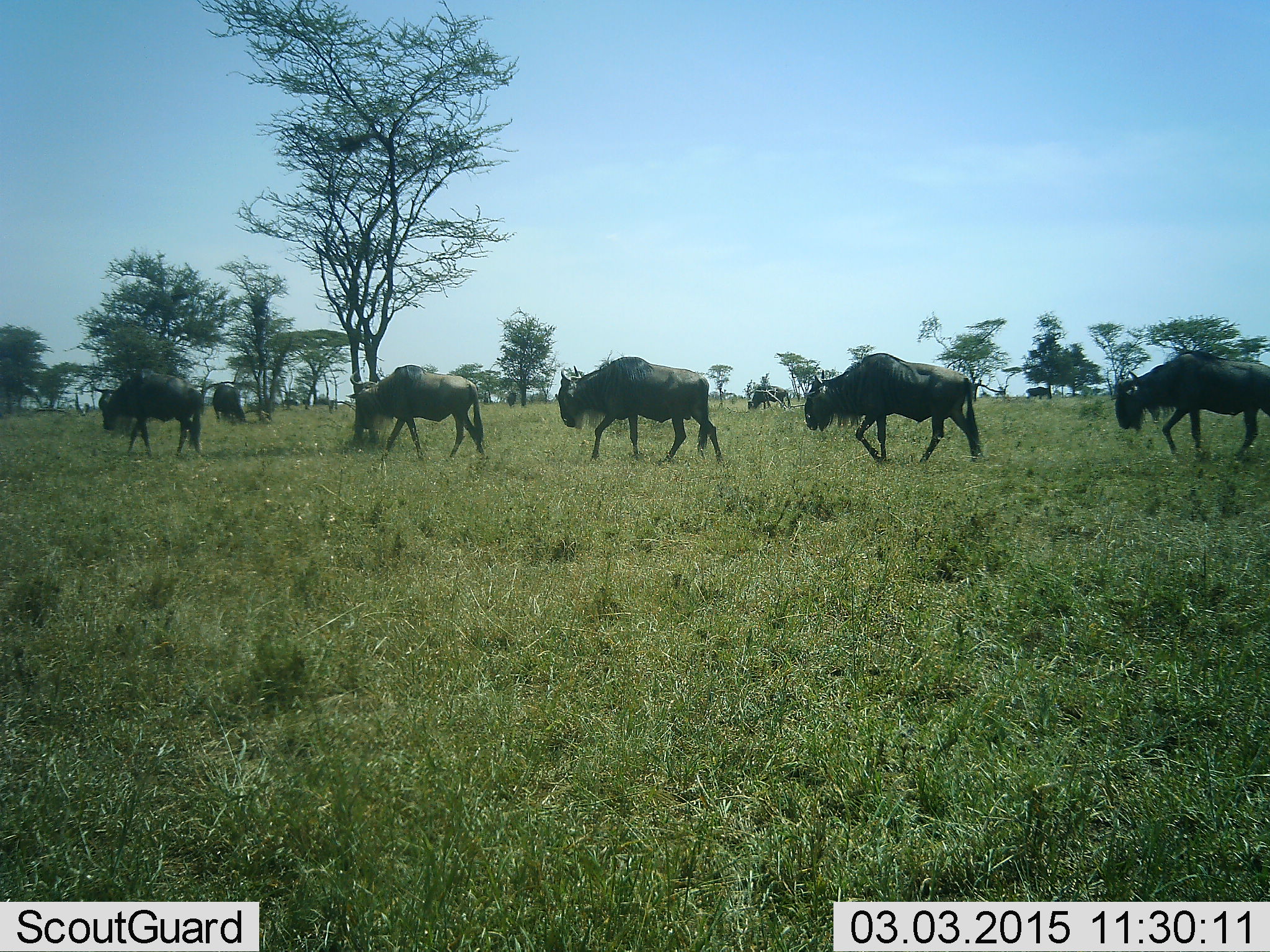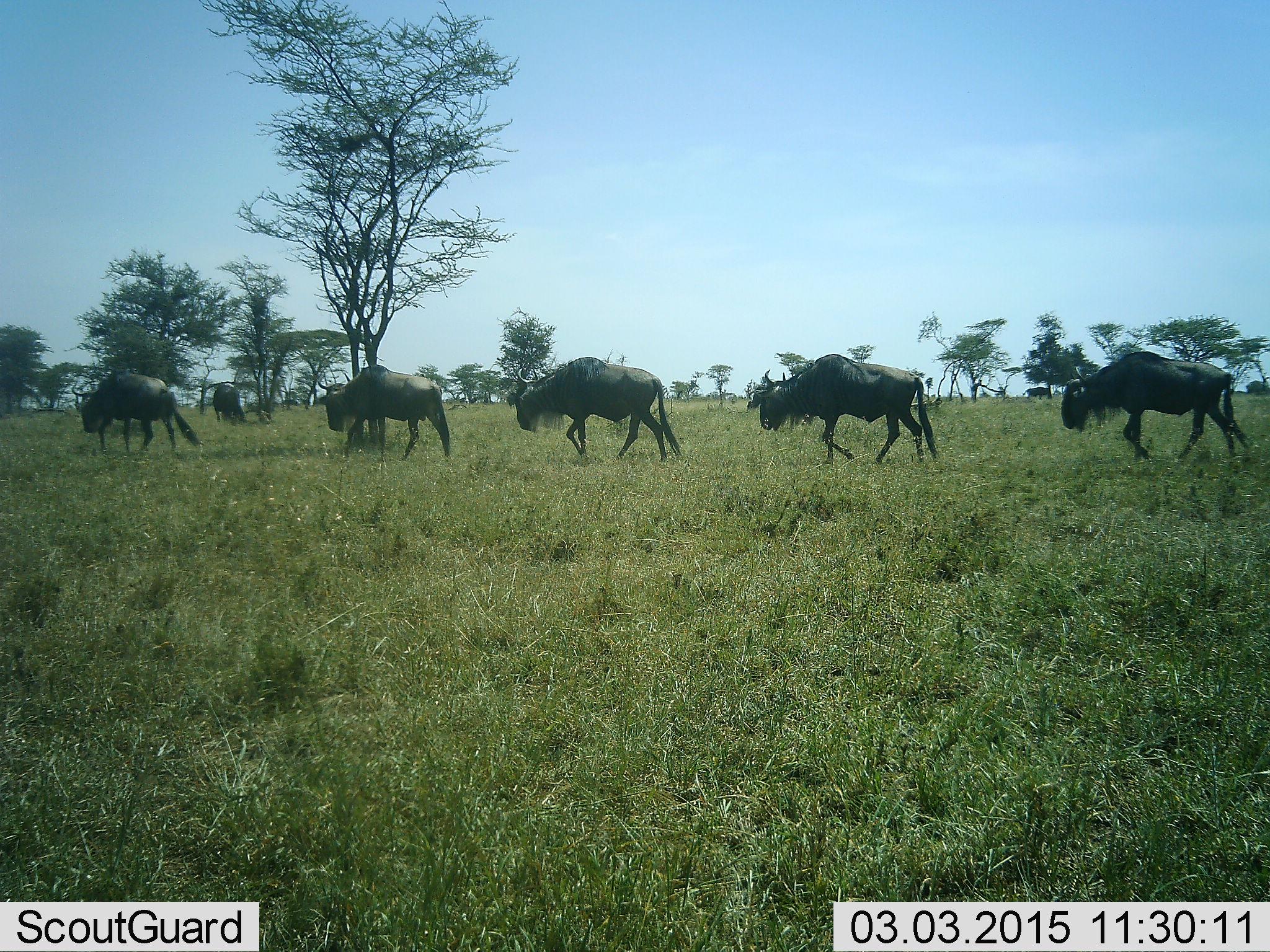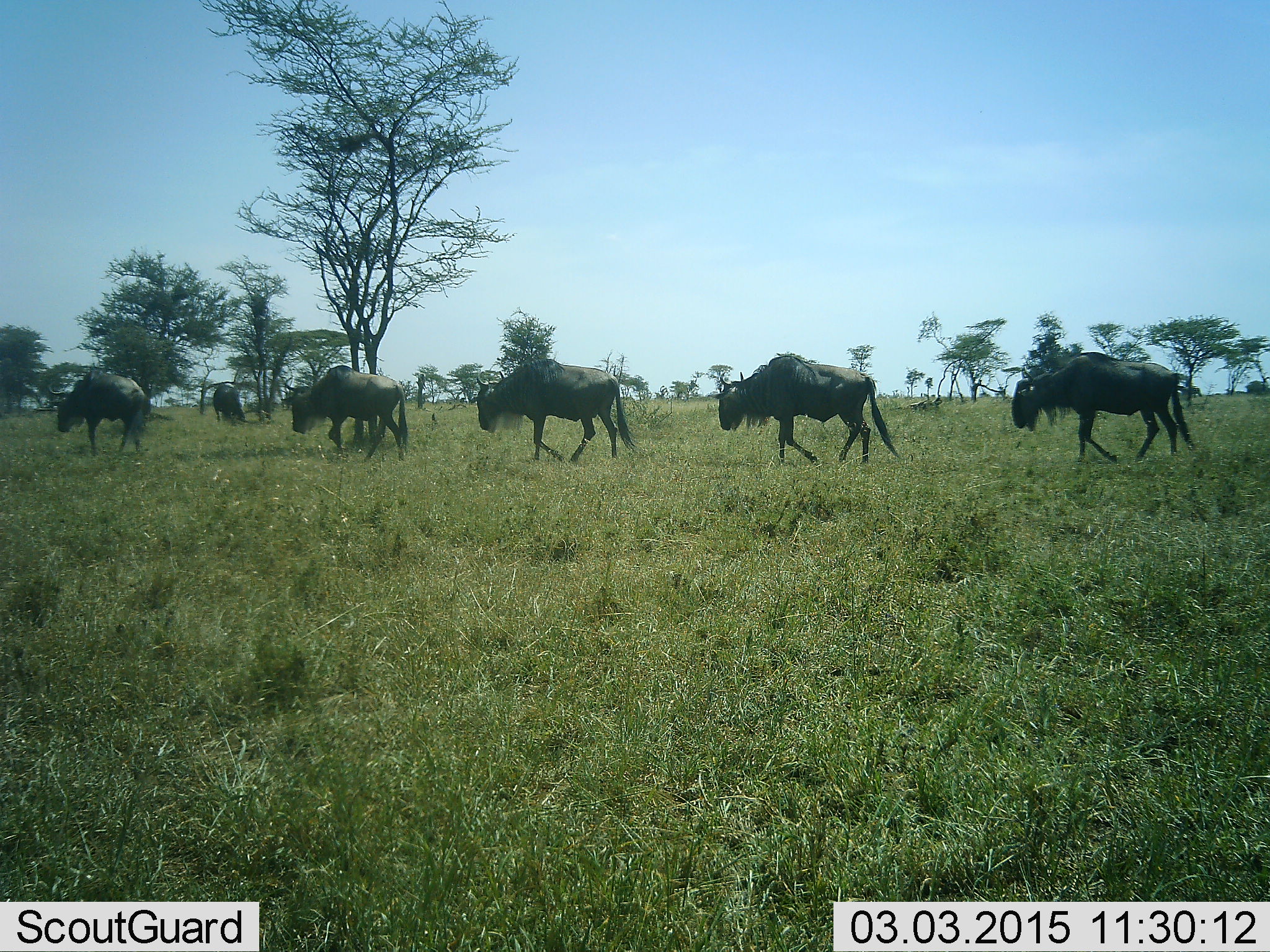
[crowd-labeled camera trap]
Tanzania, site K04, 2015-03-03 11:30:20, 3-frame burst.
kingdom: Animalia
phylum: Chordata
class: Mammalia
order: Artiodactyla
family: Bovidae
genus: Connochaetes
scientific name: Connochaetes taurinus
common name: blue wildebeest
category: wildebeest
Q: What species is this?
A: Wildebeest (blue wildebeest) (Connochaetes taurinus).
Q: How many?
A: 8.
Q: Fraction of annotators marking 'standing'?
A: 30%.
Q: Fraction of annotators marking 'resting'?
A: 0%.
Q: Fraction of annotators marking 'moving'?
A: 100%.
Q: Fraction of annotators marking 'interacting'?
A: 0%.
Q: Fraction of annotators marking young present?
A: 0%.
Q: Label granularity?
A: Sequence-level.